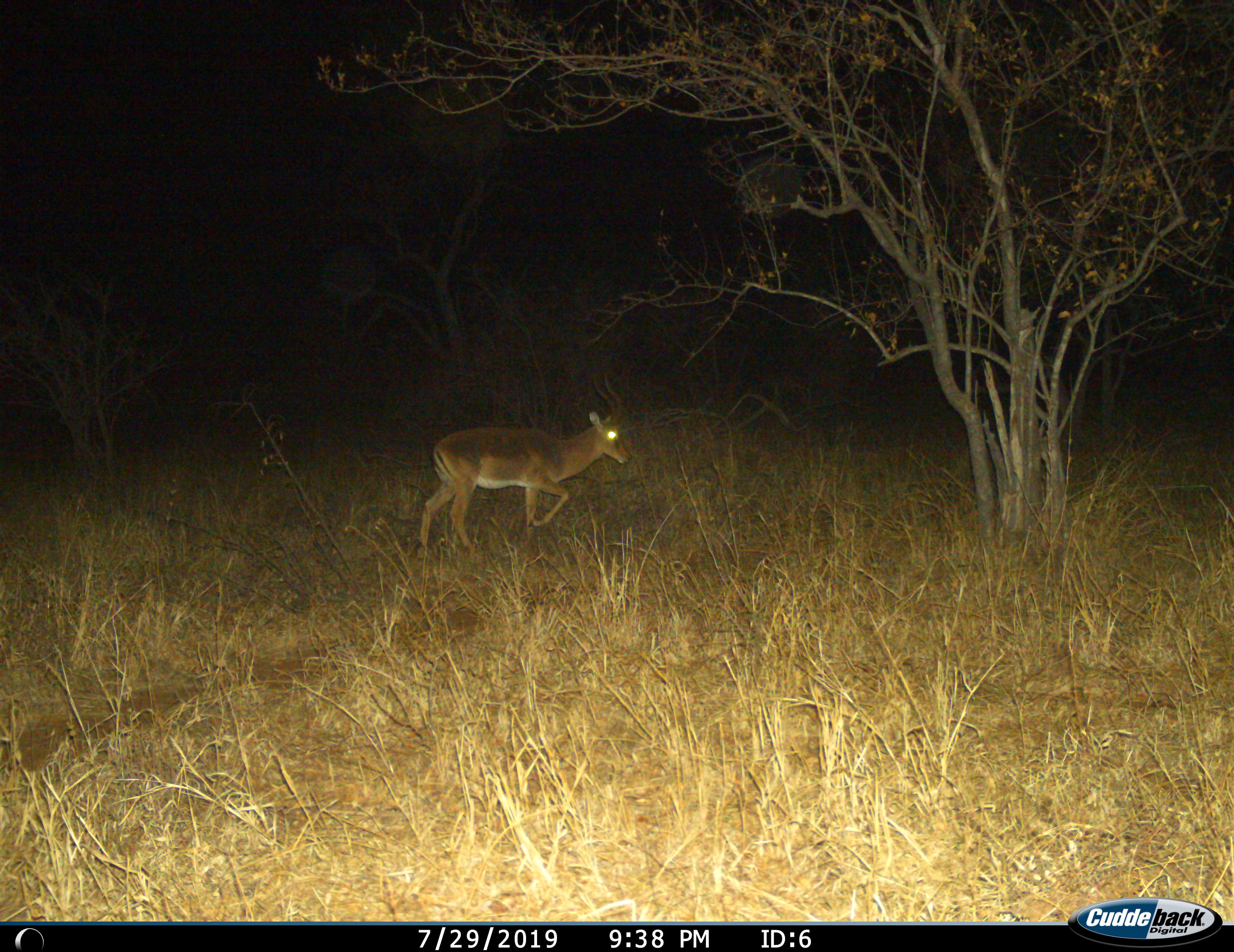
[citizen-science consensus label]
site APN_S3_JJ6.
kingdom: Animalia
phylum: Chordata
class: Mammalia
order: Artiodactyla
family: Bovidae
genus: Aepyceros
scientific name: Aepyceros melampus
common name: impala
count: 1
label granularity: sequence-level